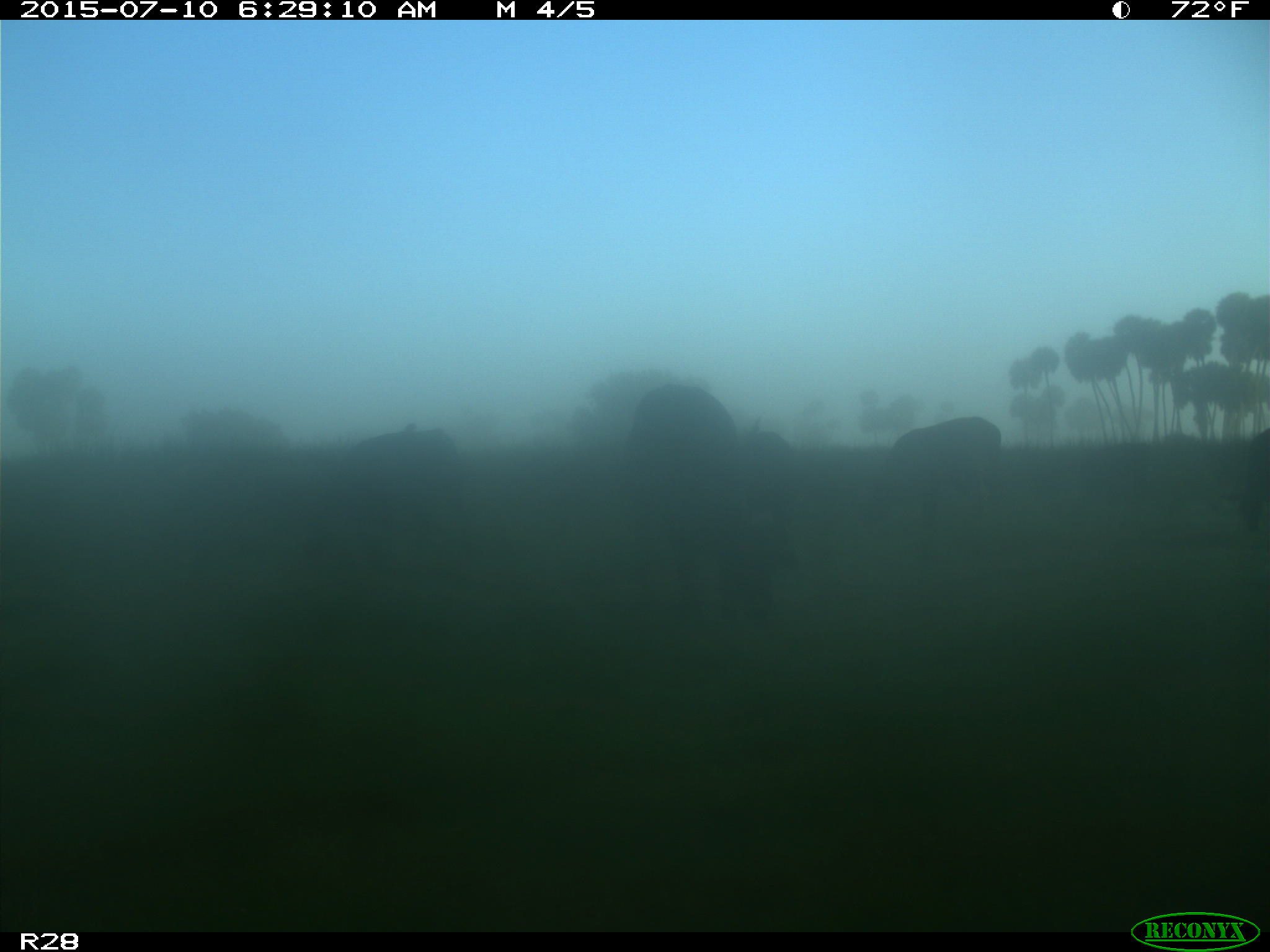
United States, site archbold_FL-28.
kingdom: Animalia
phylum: Chordata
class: Mammalia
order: Artiodactyla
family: Bovidae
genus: Bos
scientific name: Bos taurus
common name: domestic cow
Bos taurus (domestic cow).